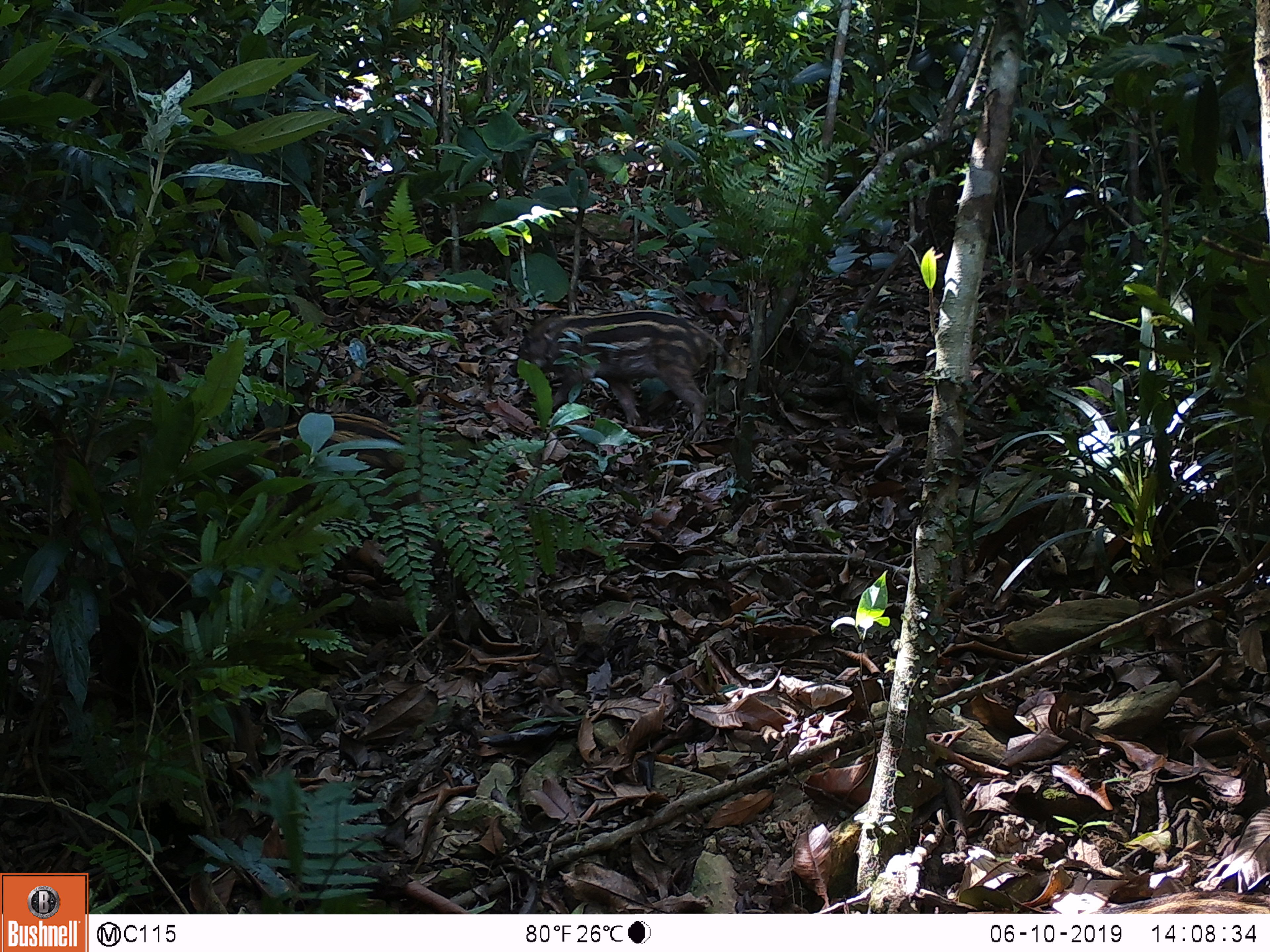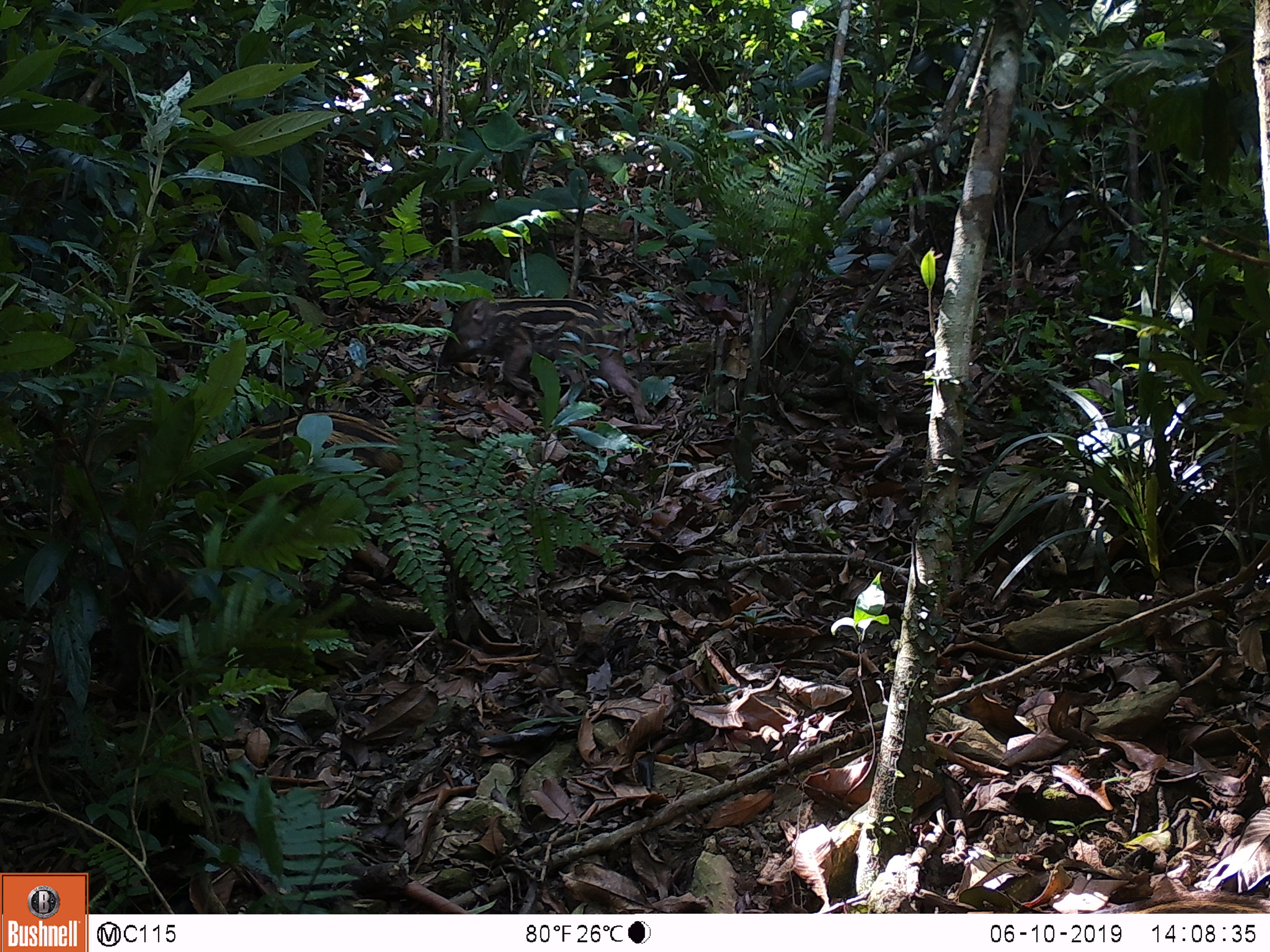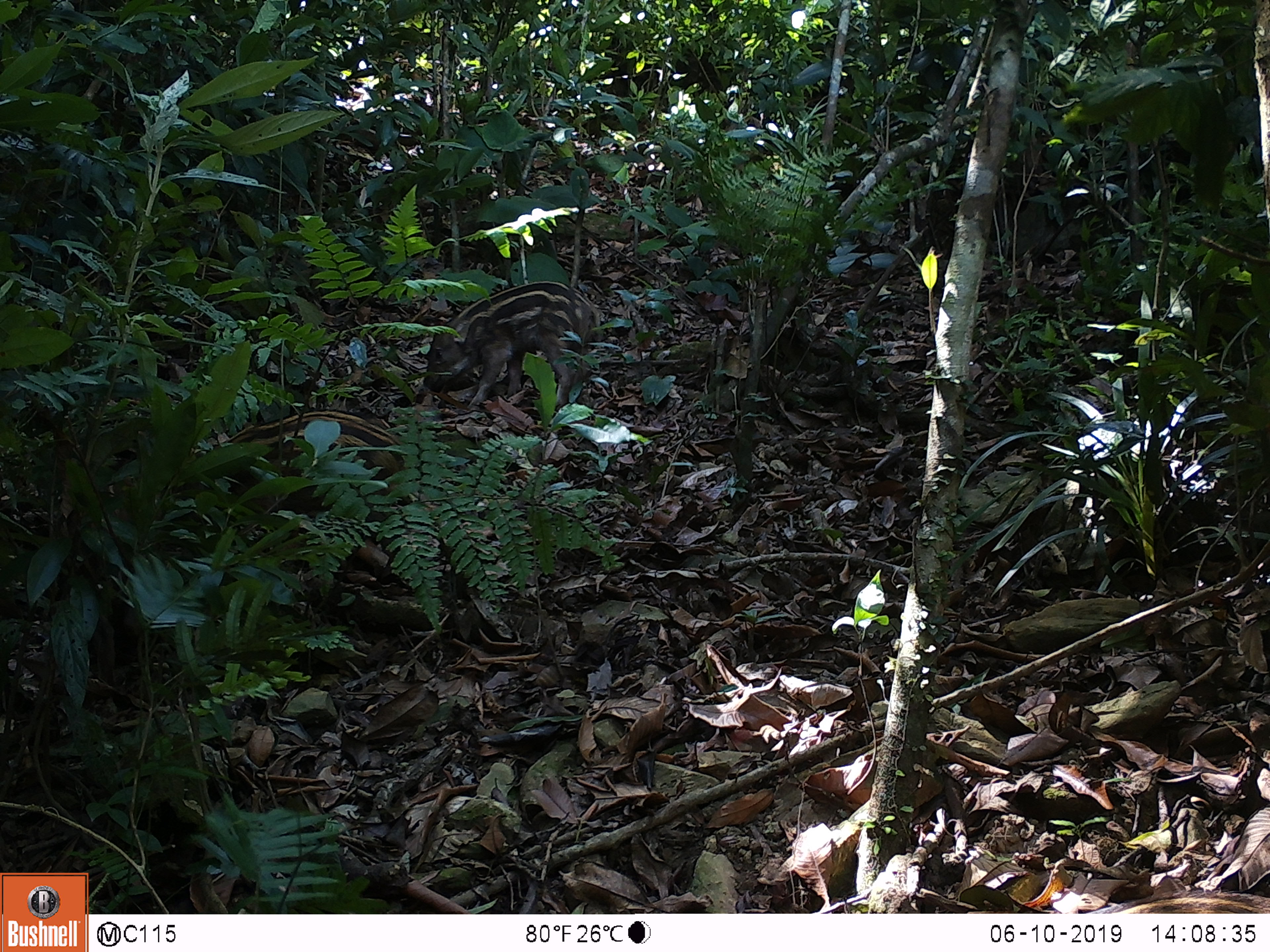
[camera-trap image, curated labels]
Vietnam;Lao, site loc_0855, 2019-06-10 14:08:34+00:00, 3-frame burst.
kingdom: Animalia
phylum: Chordata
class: Mammalia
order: Artiodactyla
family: Suidae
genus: Sus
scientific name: Sus scrofa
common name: eurasian wild pig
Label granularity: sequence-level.